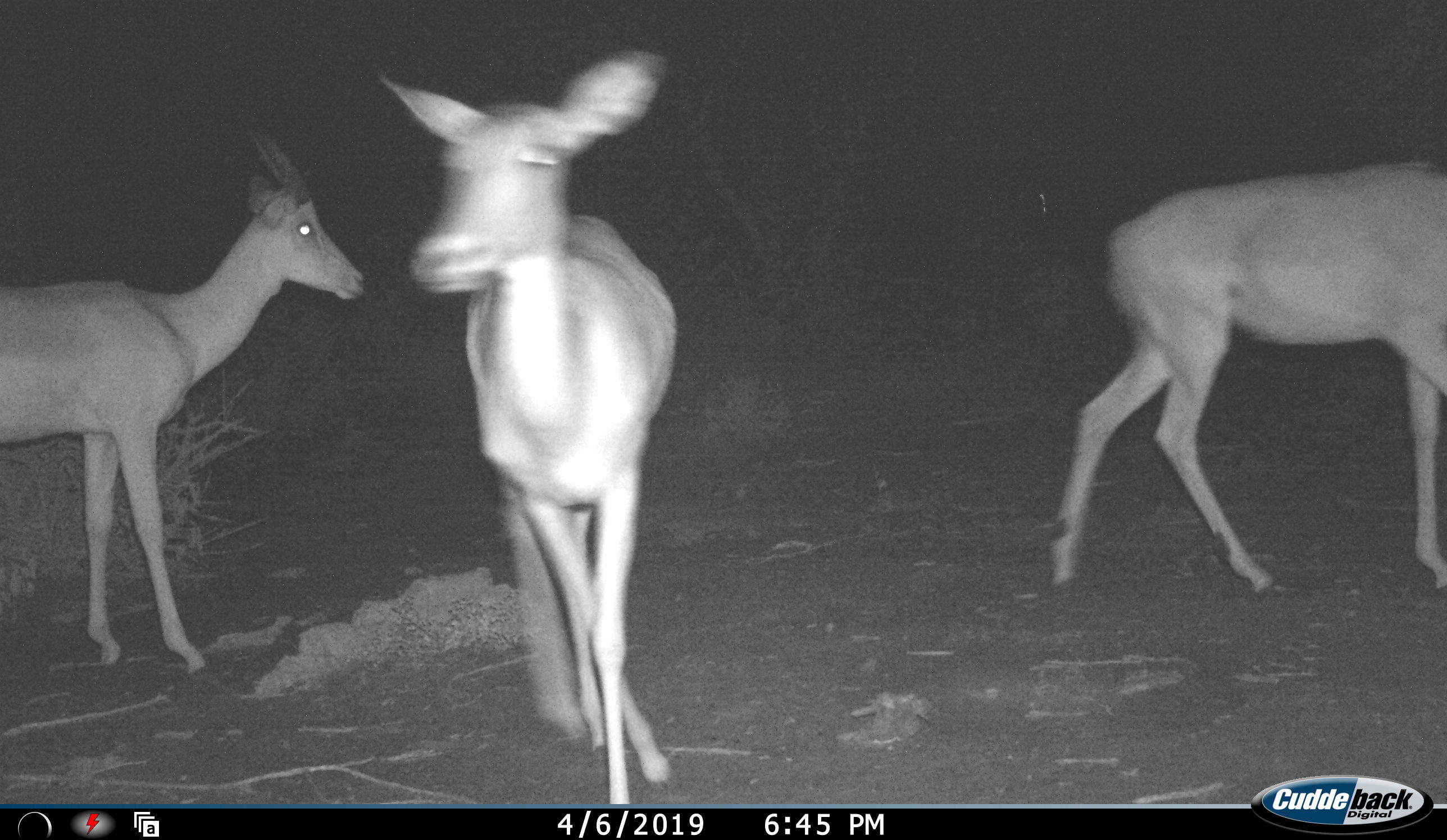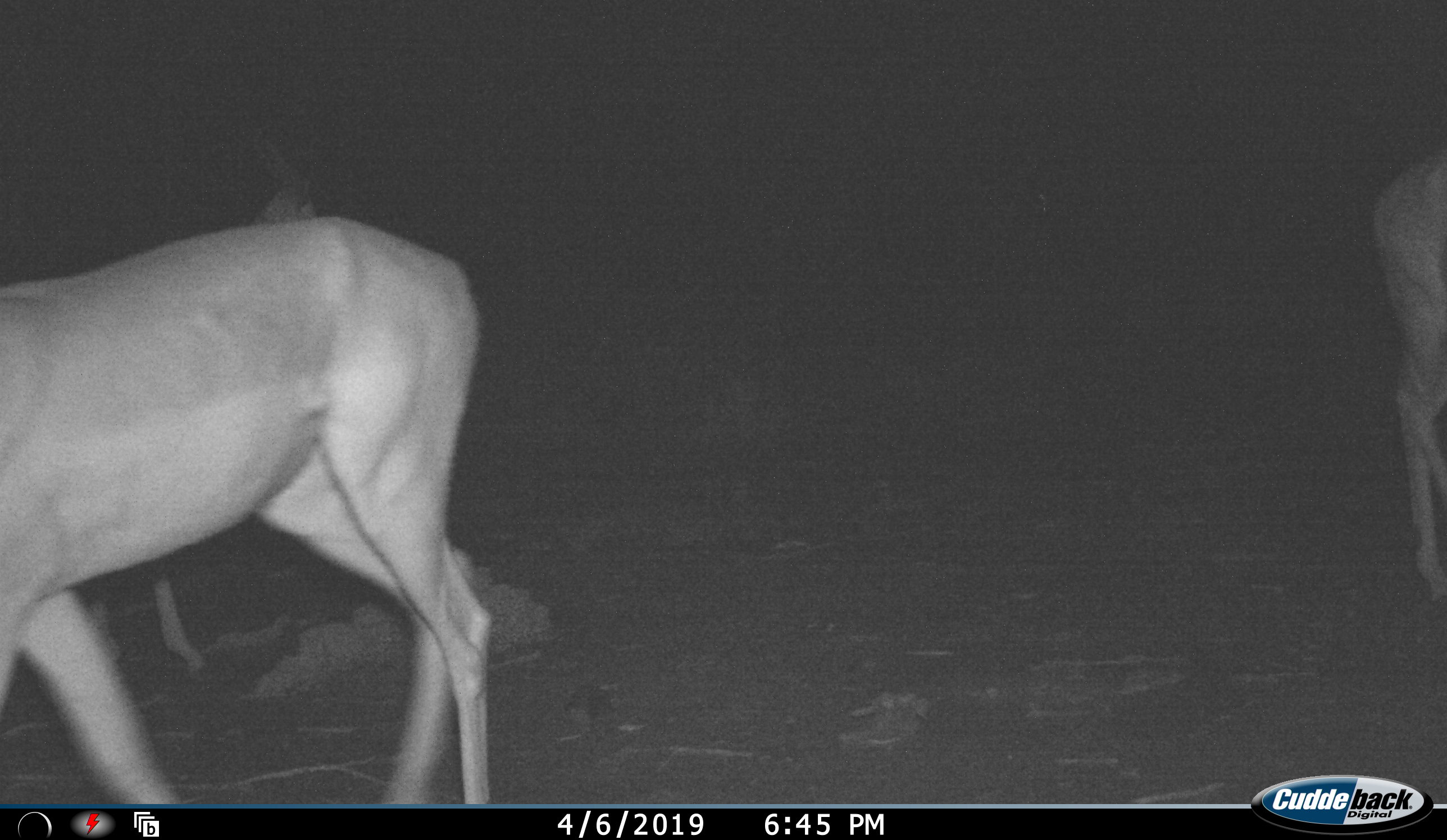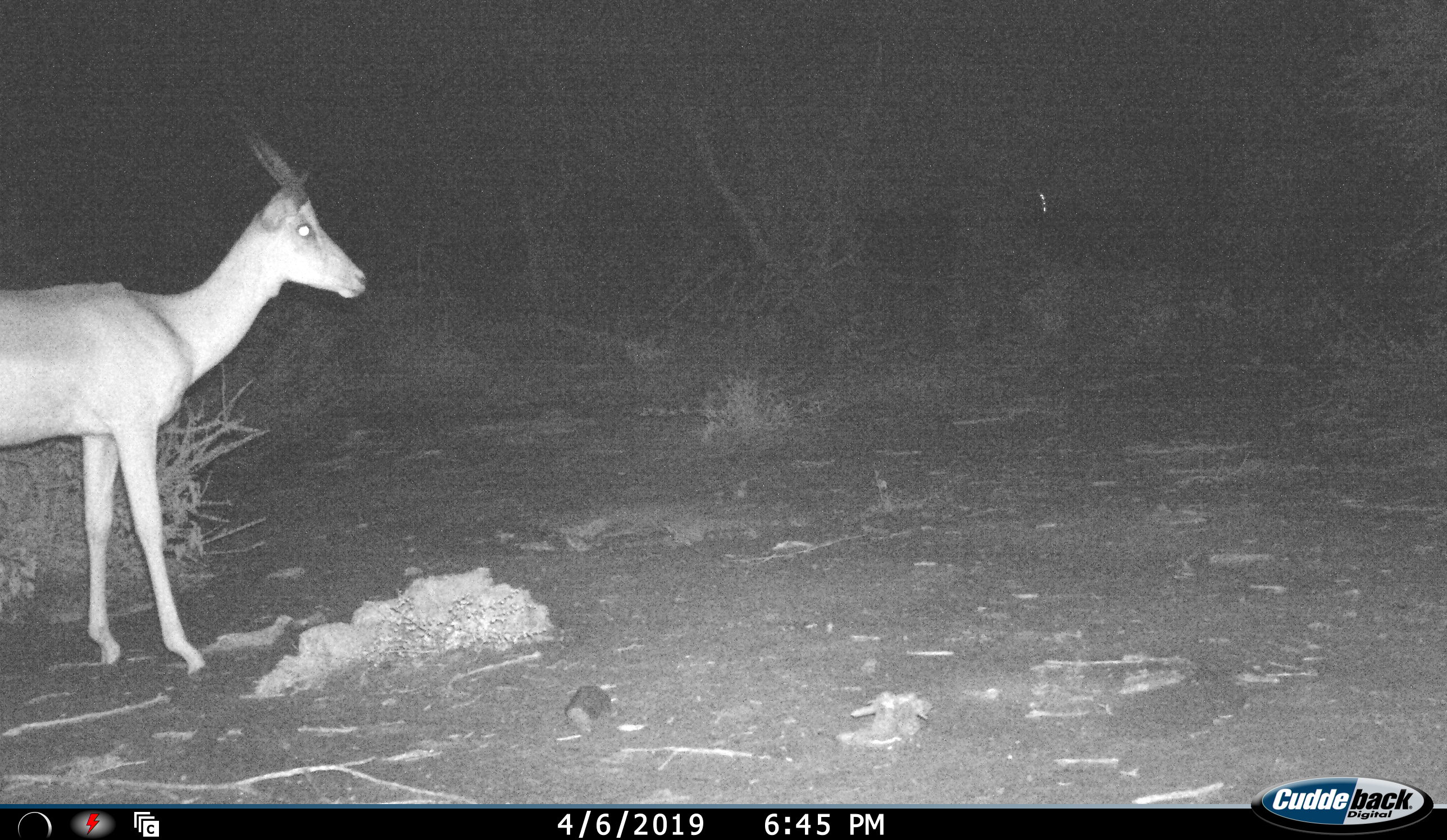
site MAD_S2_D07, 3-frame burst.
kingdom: Animalia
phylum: Chordata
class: Mammalia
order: Artiodactyla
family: Bovidae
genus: Aepyceros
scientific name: Aepyceros melampus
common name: impala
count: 3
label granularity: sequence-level